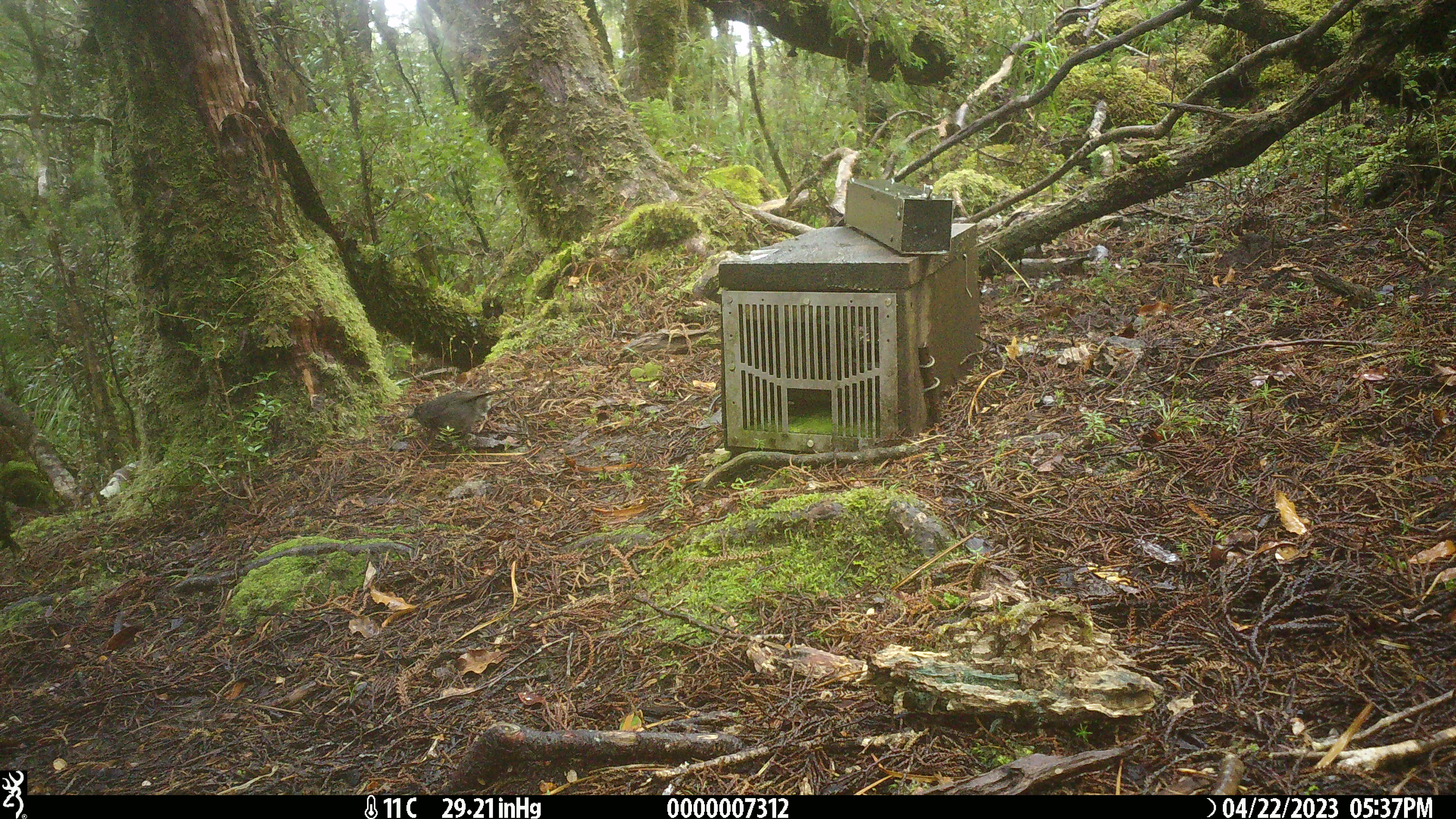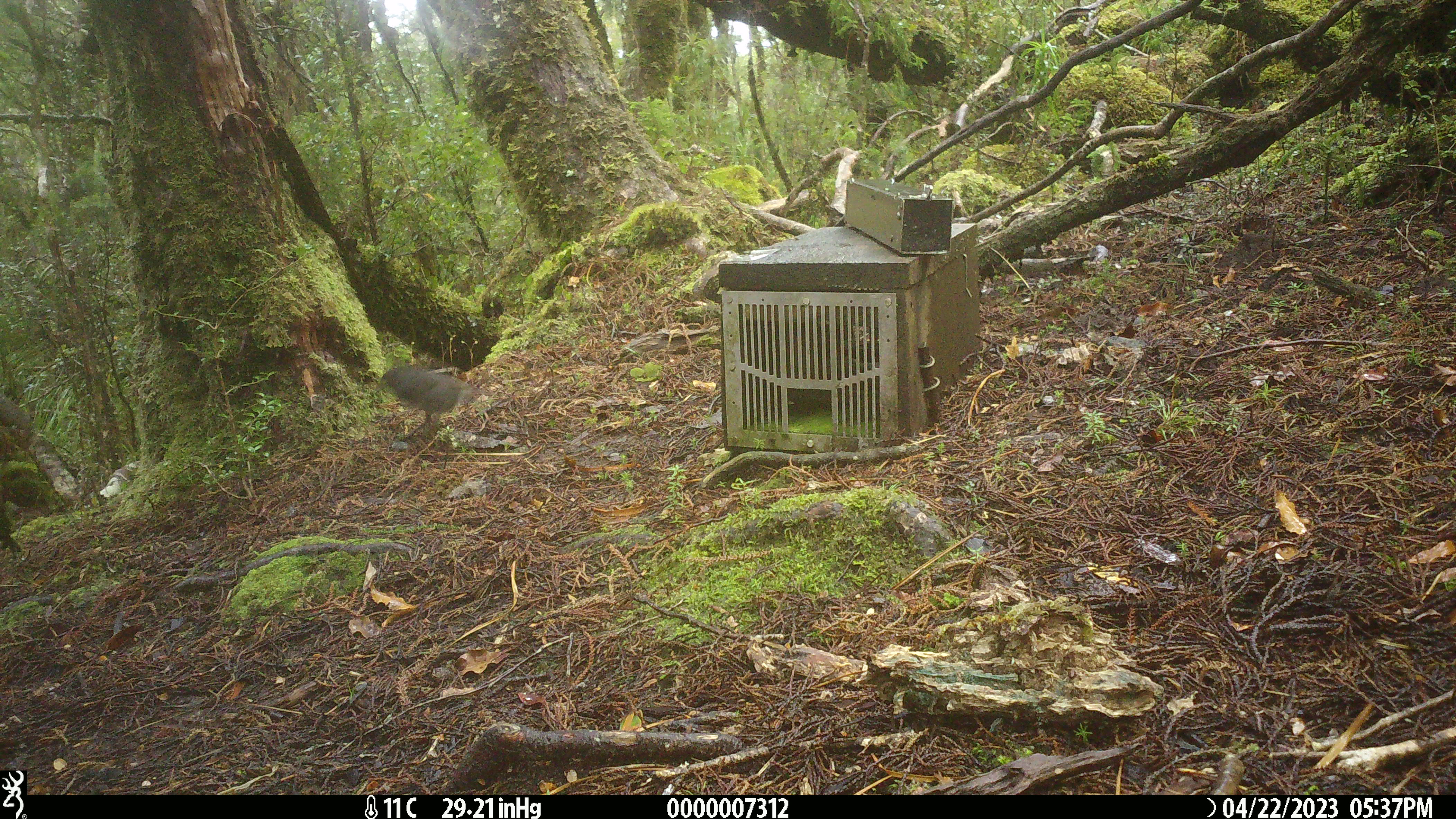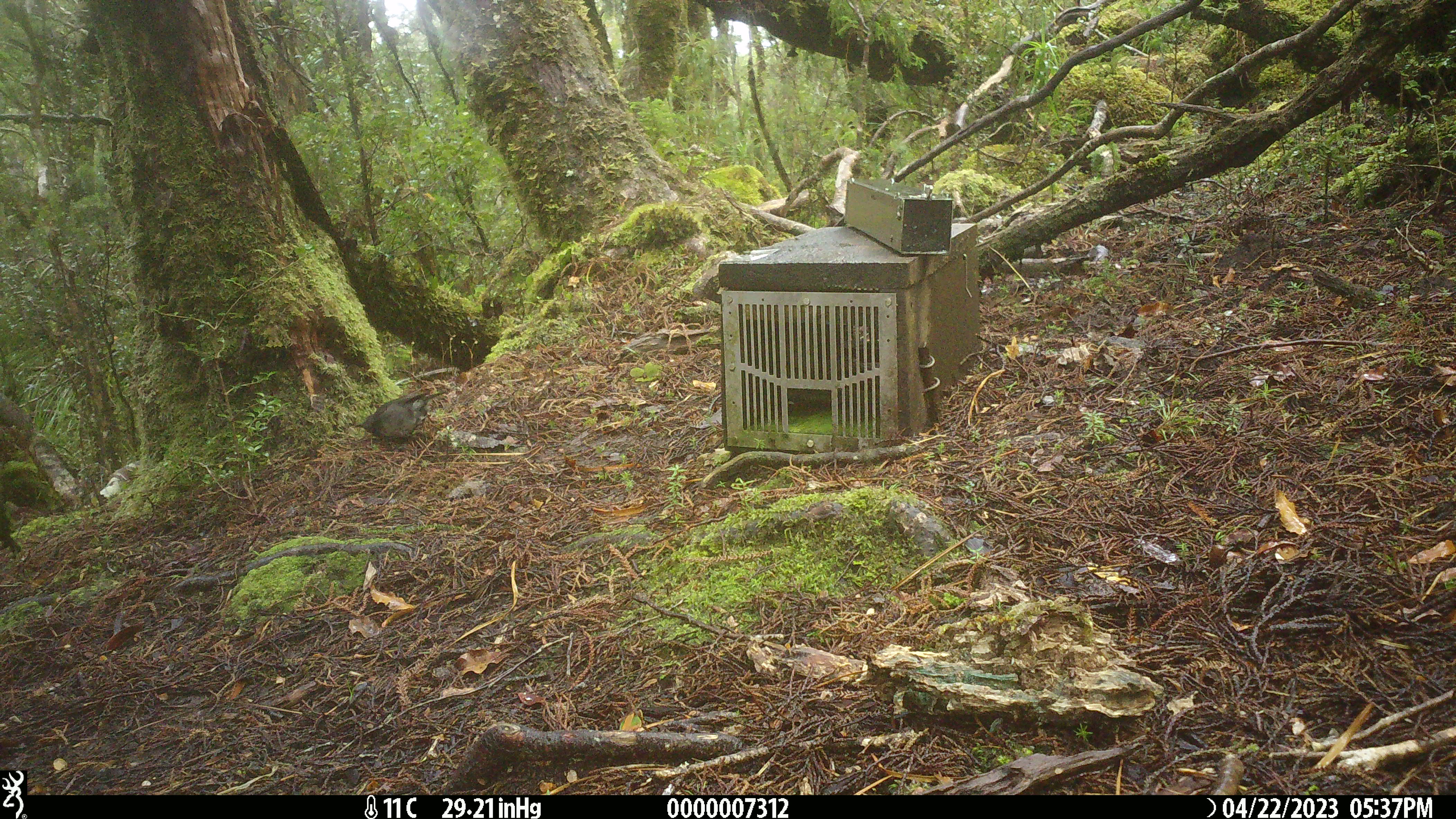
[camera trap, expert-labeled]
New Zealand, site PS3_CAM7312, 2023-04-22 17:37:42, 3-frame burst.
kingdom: Animalia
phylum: Chordata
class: Aves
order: Passeriformes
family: Petroicidae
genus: Petroica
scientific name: Petroica australis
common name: new zealand robin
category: robin